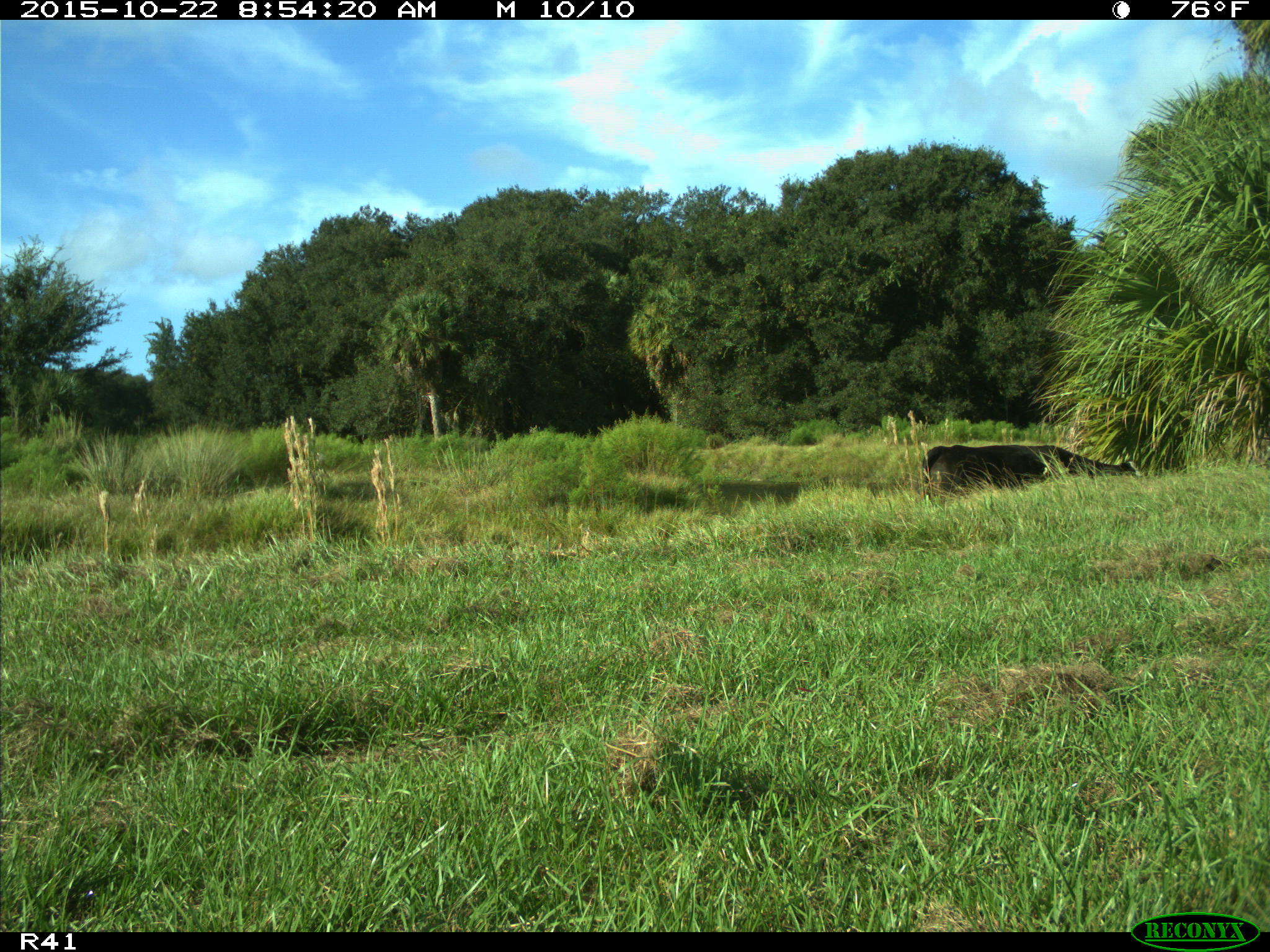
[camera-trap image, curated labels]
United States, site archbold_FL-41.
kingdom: Animalia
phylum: Chordata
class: Mammalia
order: Artiodactyla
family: Bovidae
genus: Bos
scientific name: Bos taurus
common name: domestic cow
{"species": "Bos taurus (domestic cow)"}